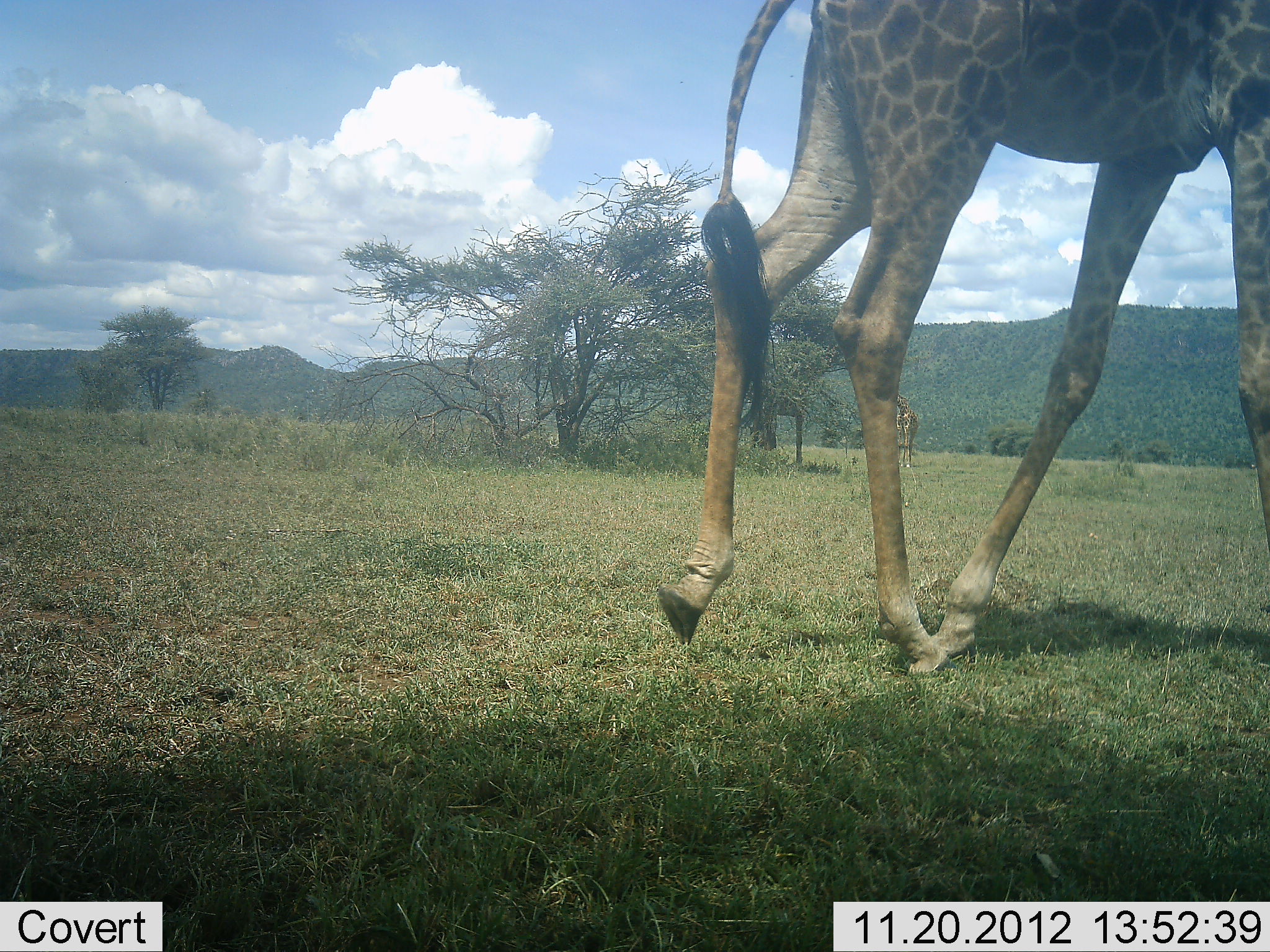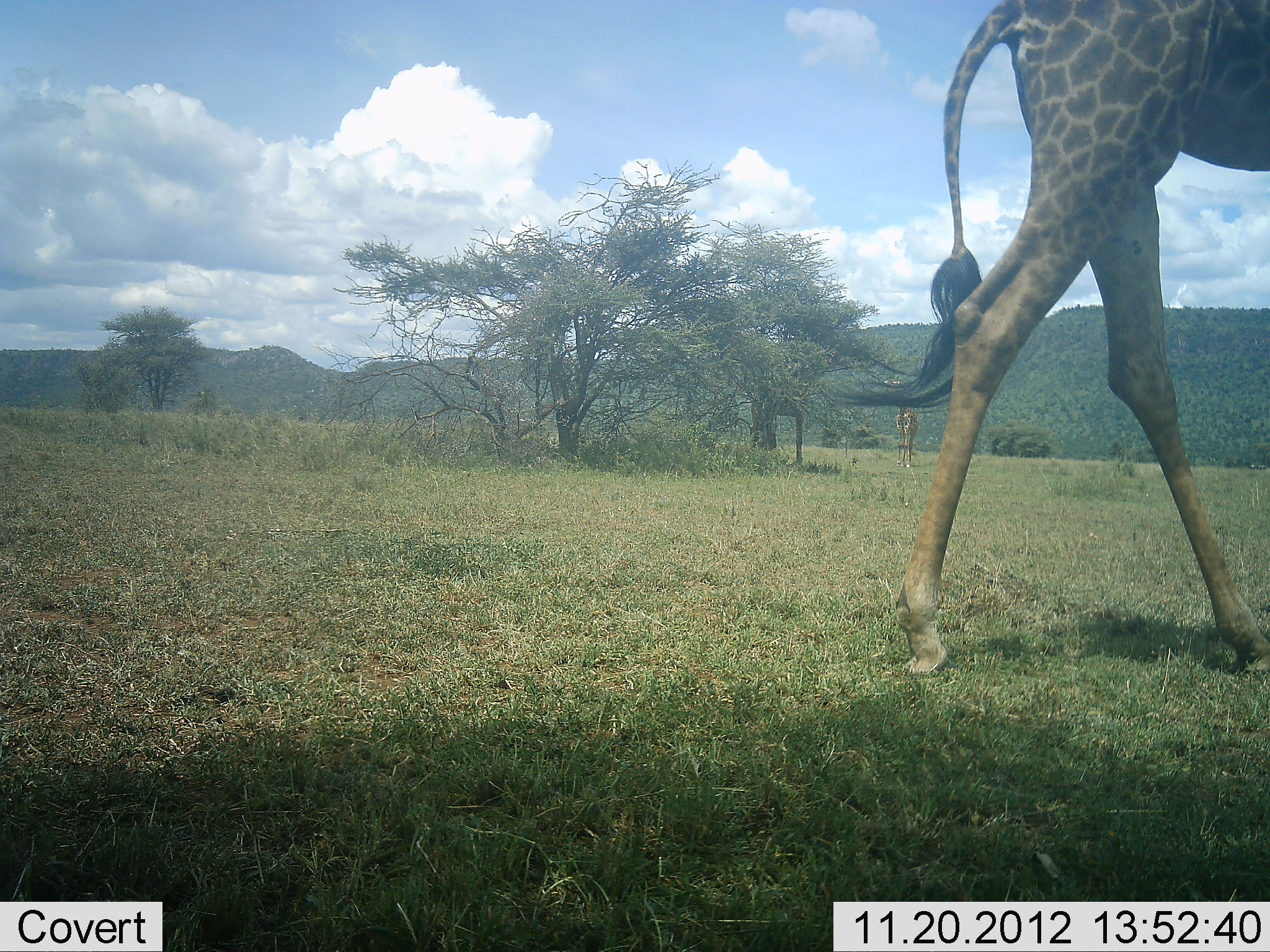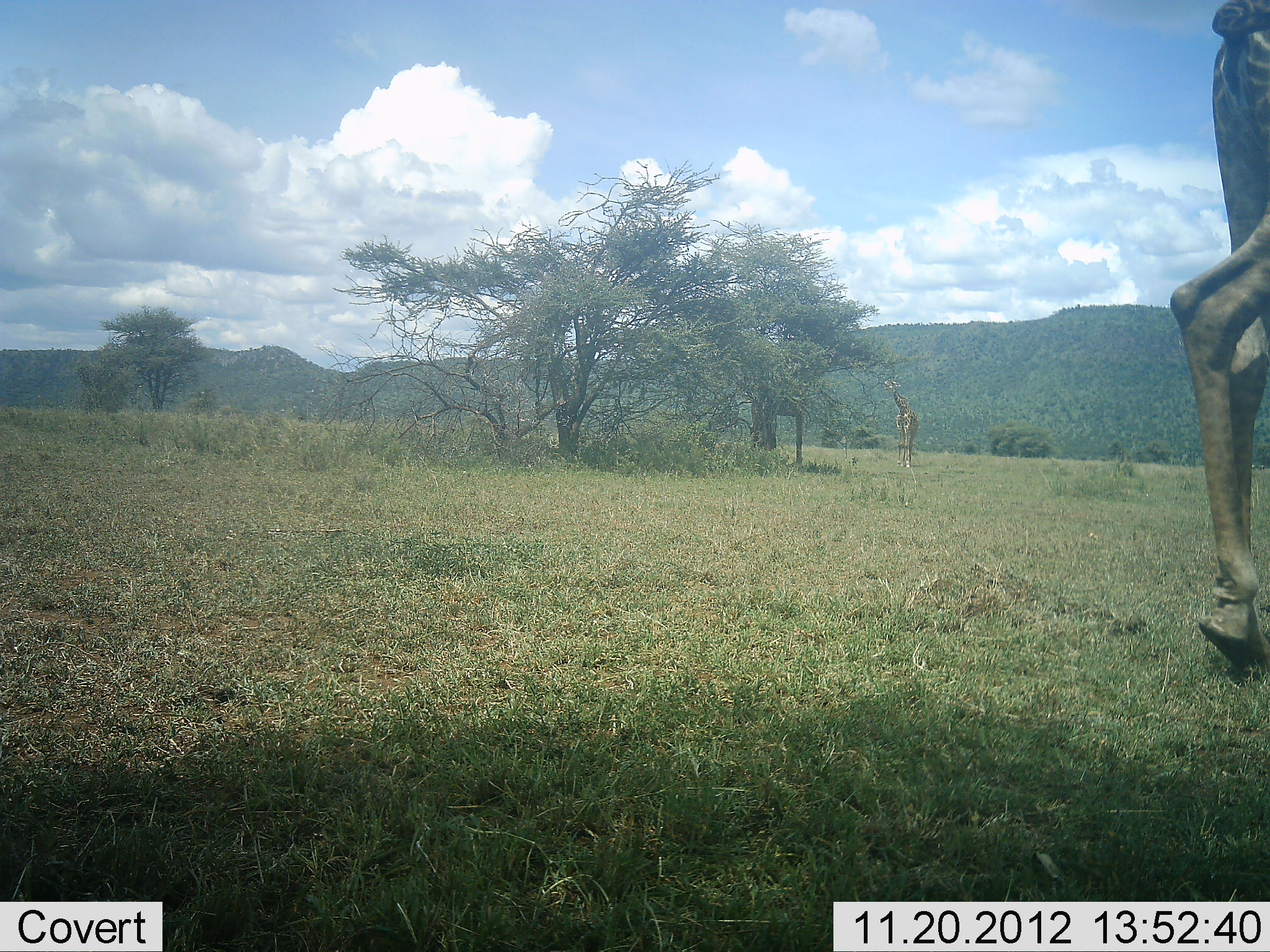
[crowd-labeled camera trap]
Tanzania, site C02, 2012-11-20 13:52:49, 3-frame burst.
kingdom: Animalia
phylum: Chordata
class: Mammalia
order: Artiodactyla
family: Giraffidae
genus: Giraffa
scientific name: Giraffa camelopardalis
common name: giraffe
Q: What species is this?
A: Giraffe (Giraffa camelopardalis).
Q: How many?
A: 2.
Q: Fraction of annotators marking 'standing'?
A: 44%.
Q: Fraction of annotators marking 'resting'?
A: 0%.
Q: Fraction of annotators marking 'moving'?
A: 88%.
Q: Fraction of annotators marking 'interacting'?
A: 0%.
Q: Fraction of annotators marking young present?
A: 0%.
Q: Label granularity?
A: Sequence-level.